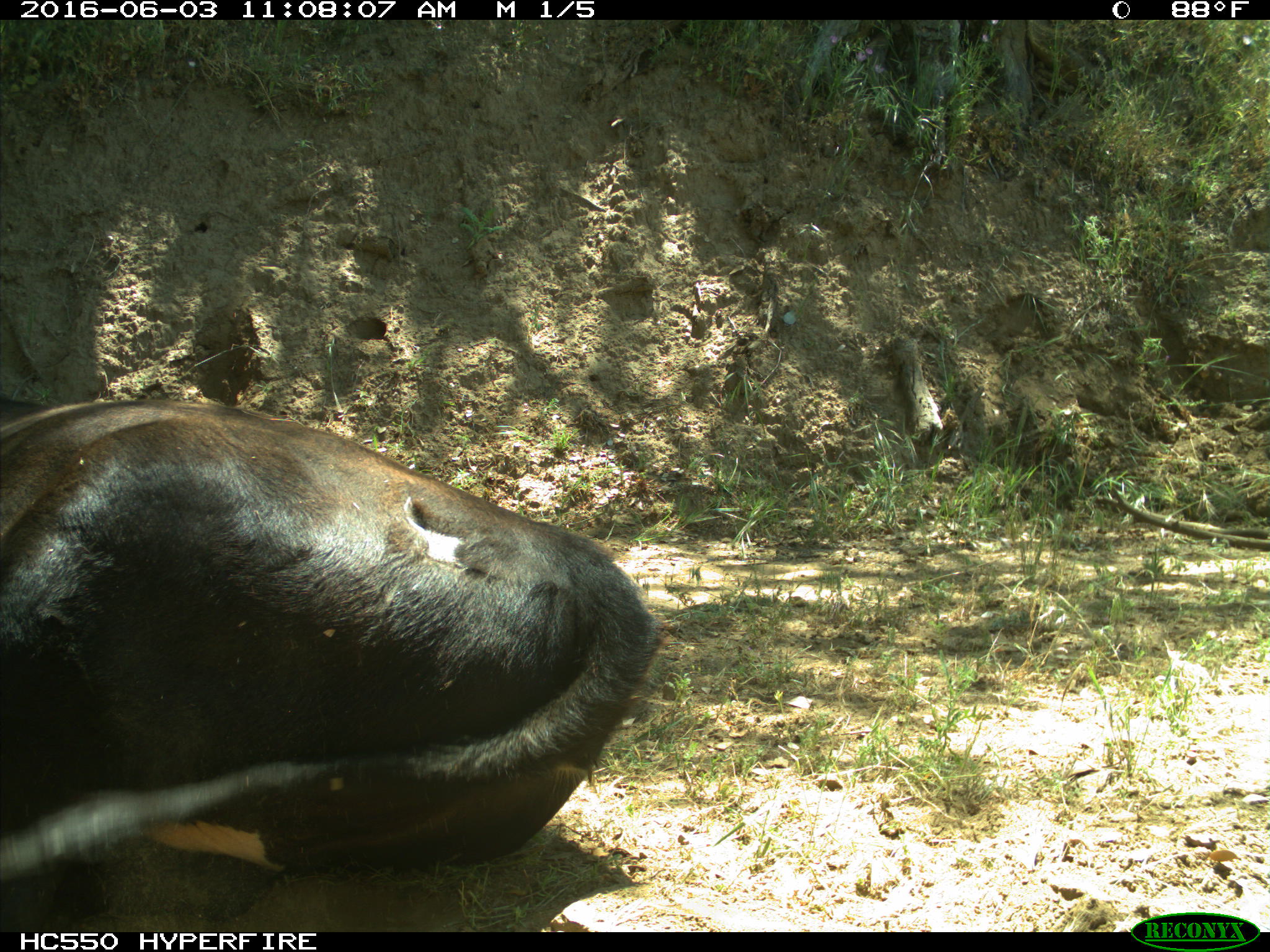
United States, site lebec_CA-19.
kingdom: Animalia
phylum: Chordata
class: Mammalia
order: Artiodactyla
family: Bovidae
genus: Bos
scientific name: Bos taurus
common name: domestic cow